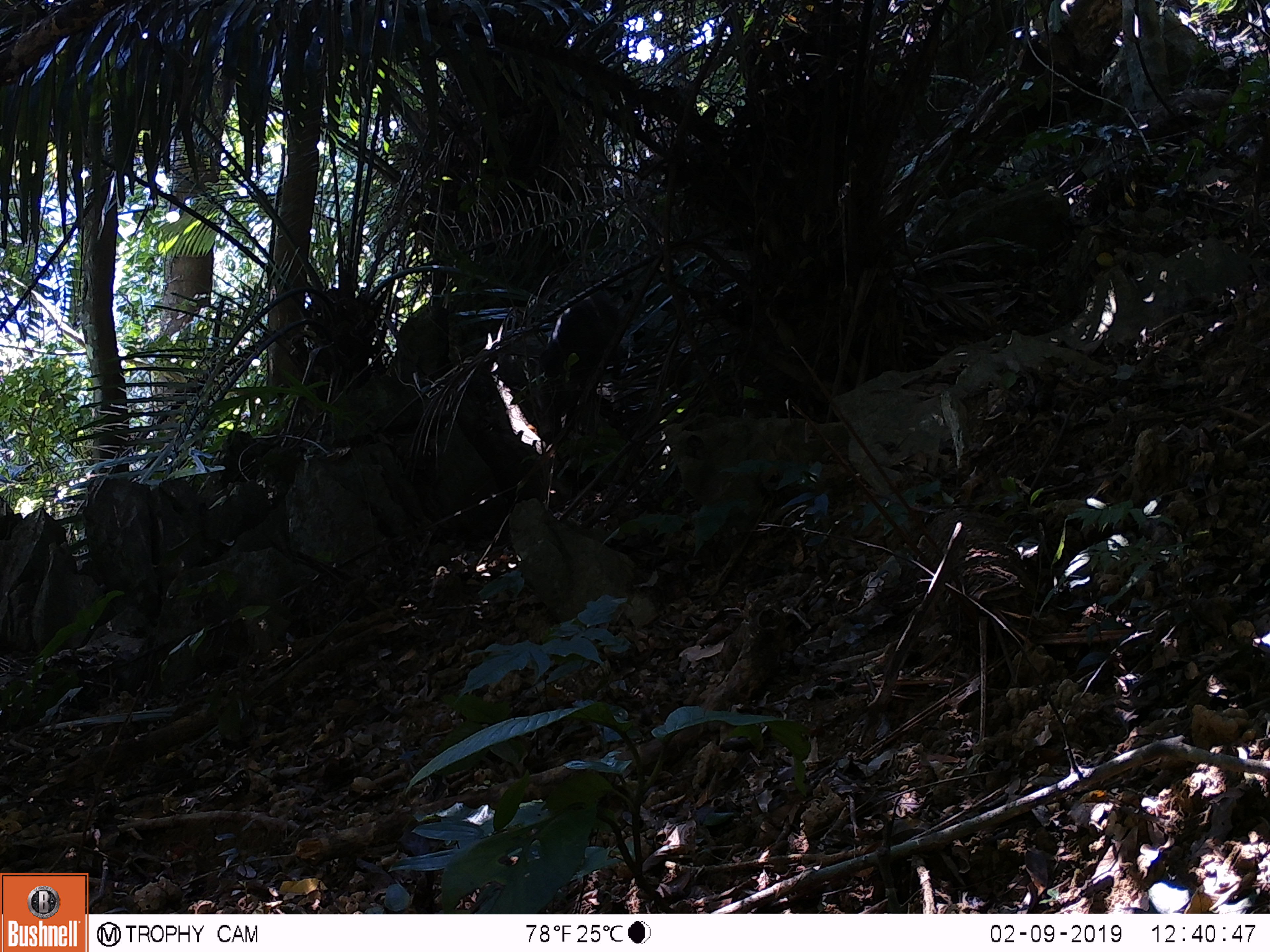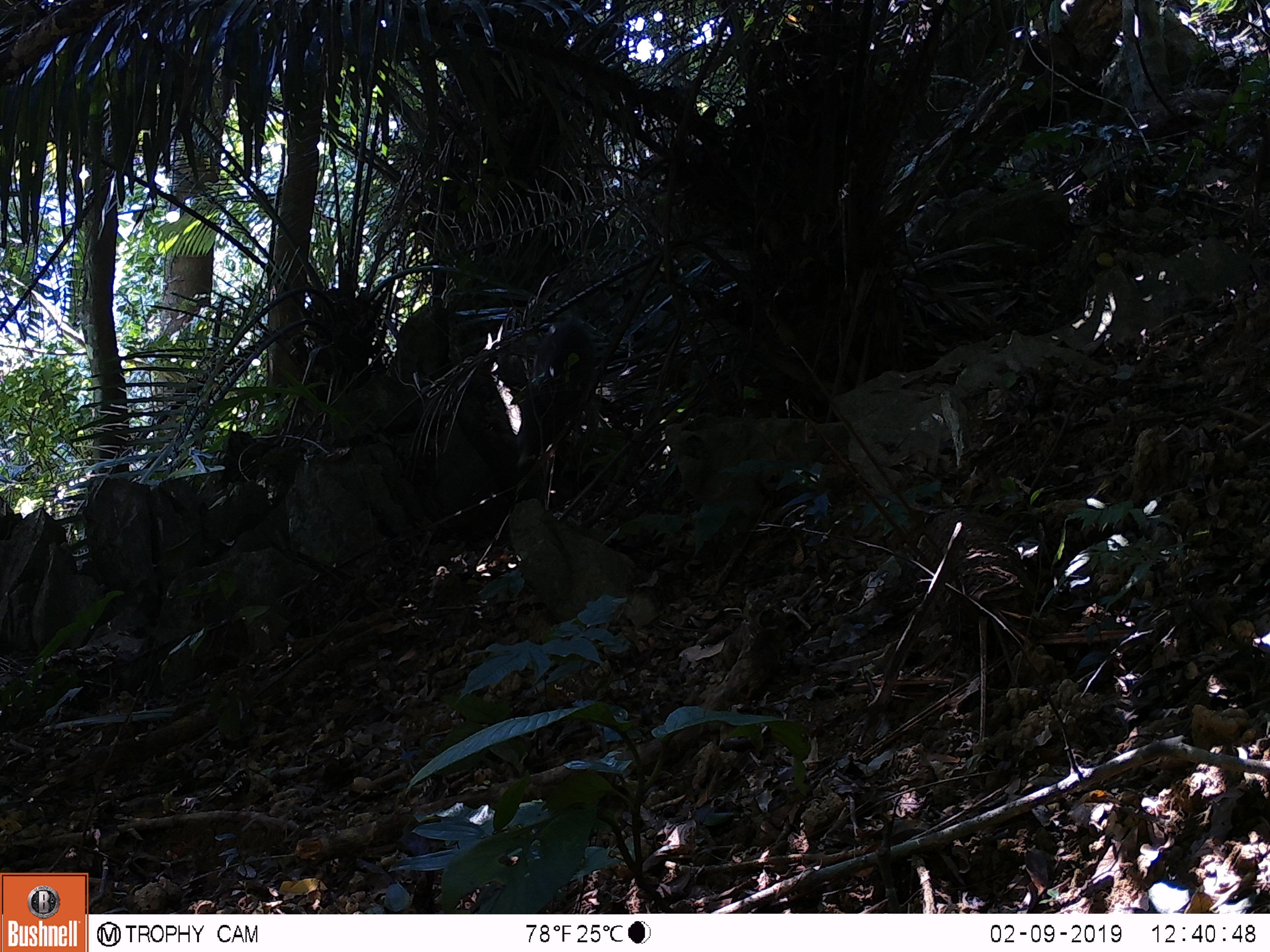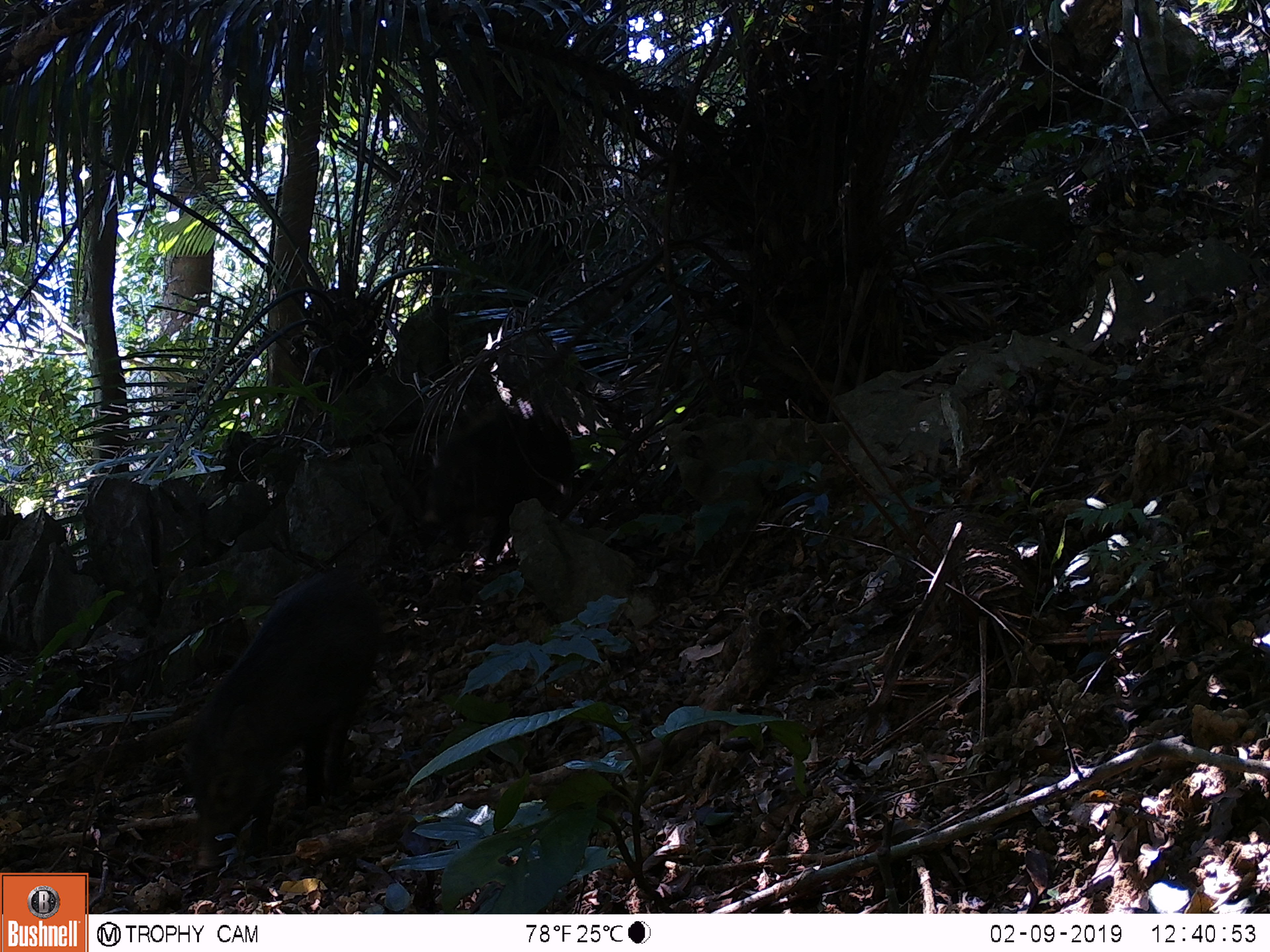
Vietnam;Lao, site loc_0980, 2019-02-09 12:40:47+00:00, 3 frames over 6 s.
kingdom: Animalia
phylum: Chordata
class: Mammalia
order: Artiodactyla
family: Suidae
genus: Sus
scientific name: Sus scrofa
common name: eurasian wild pig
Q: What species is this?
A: Eurasian wild pig (Sus scrofa).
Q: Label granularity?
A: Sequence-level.